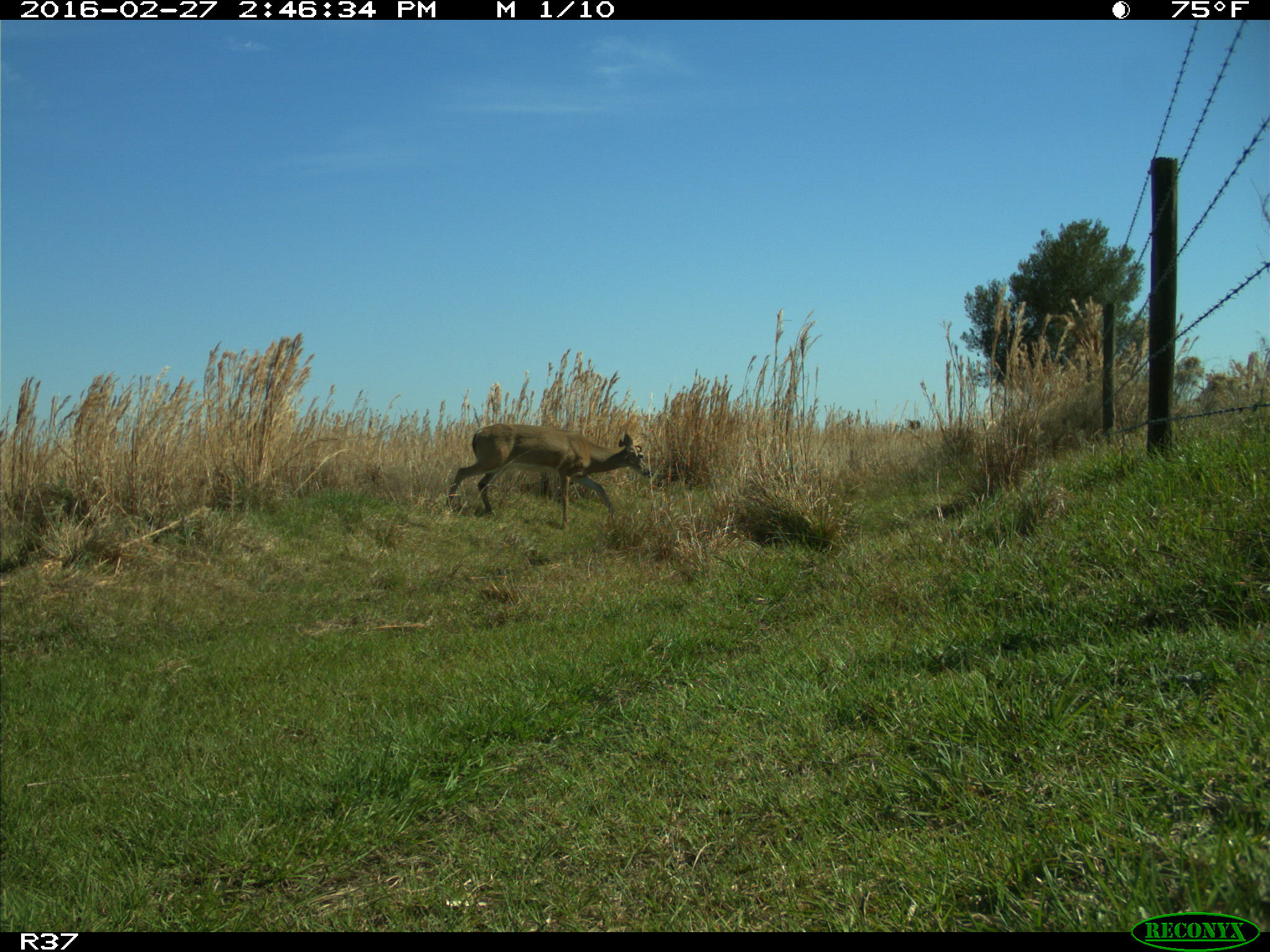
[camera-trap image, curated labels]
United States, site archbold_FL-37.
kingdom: Animalia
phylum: Chordata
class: Mammalia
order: Artiodactyla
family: Cervidae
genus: Odocoileus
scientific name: Odocoileus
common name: deer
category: unidentified deer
Unidentified deer (deer) (Odocoileus).